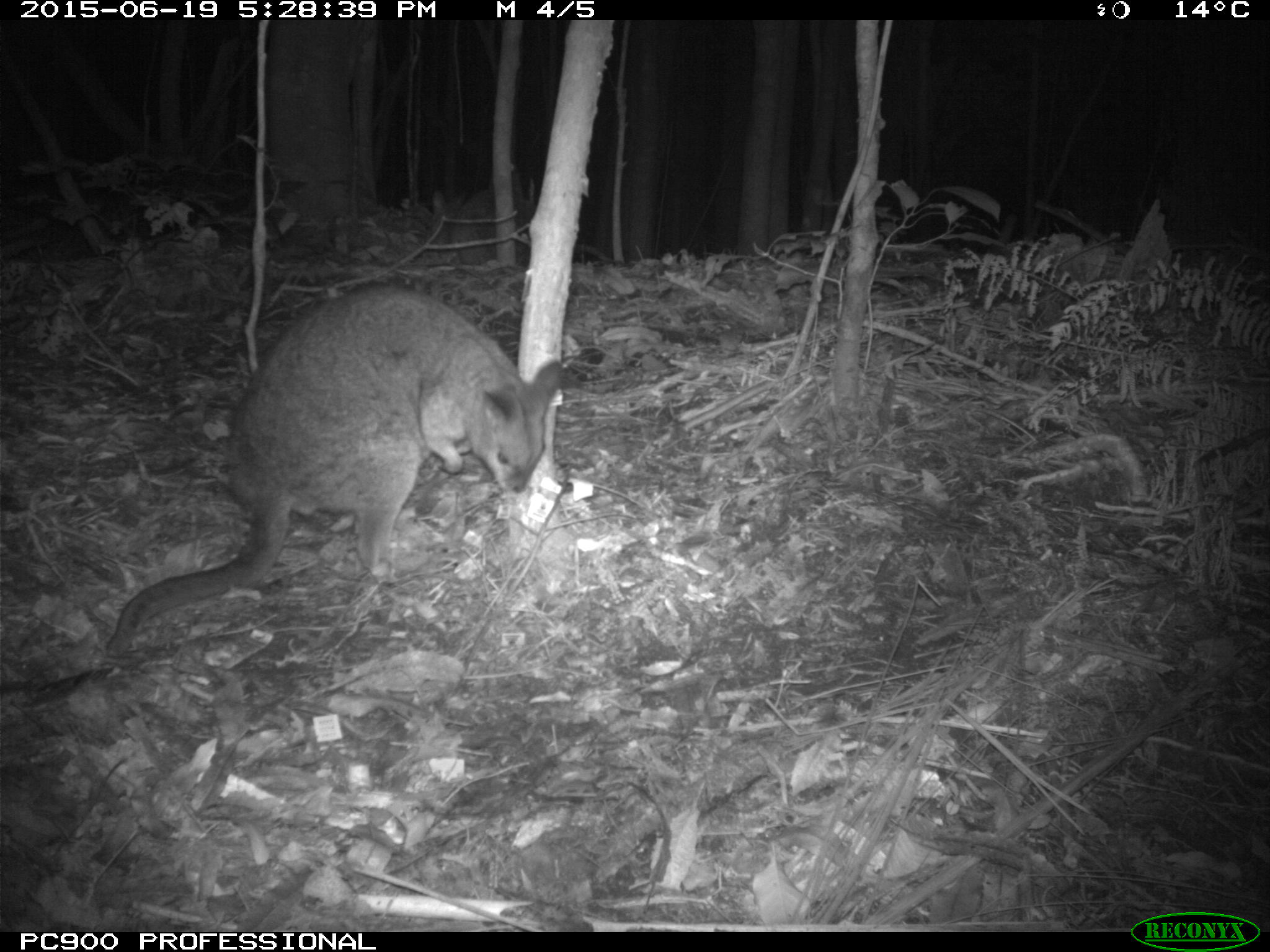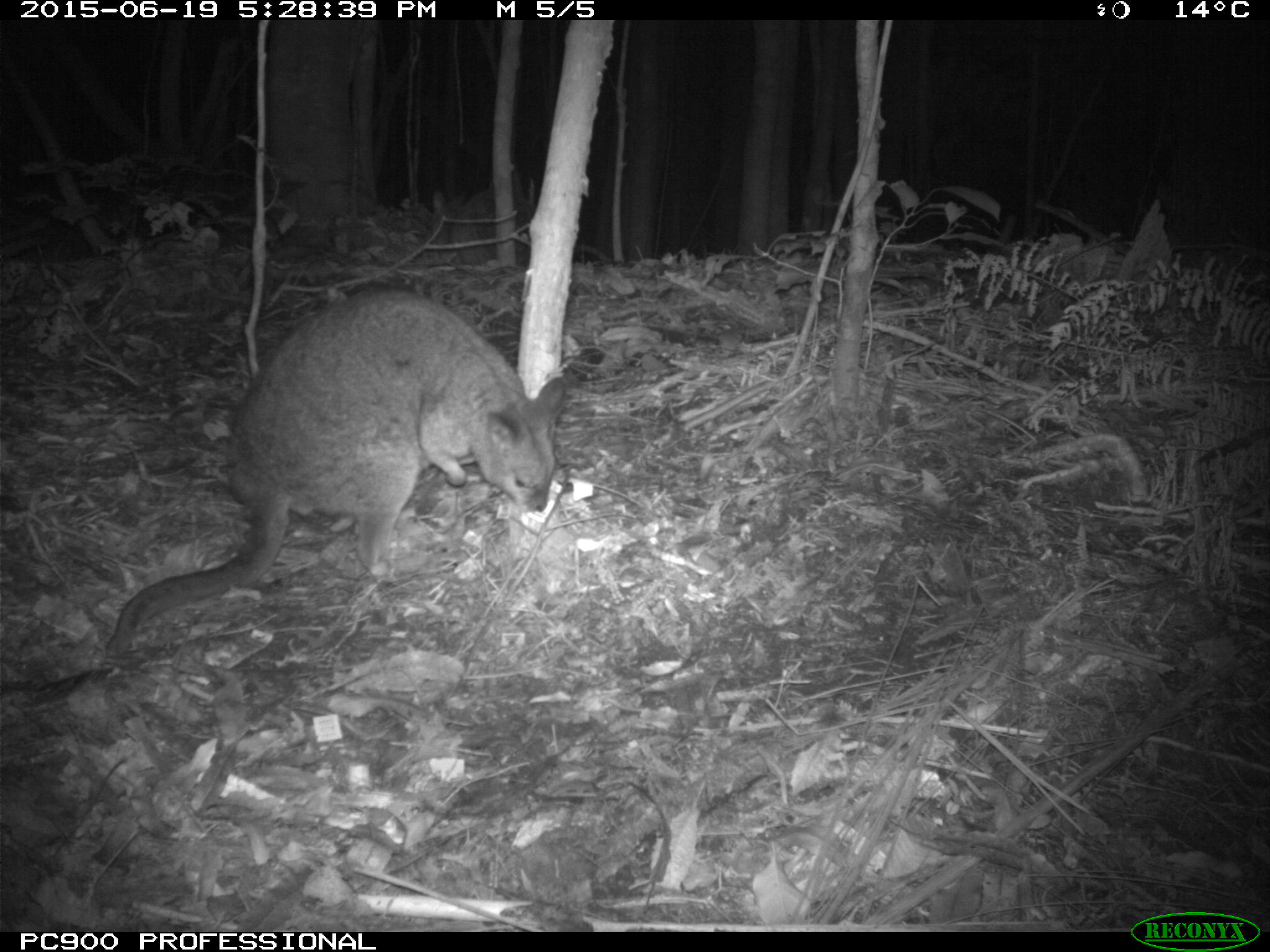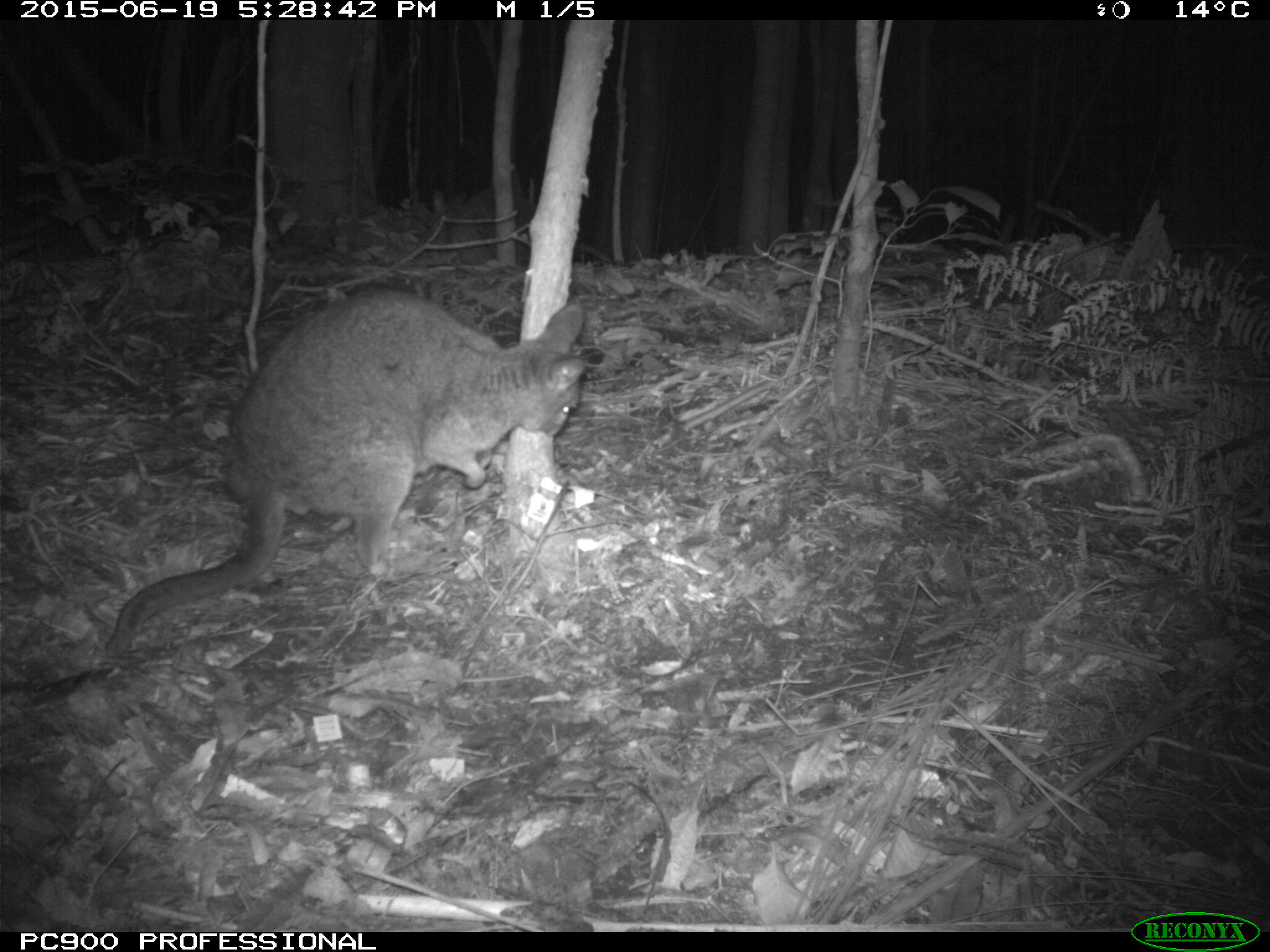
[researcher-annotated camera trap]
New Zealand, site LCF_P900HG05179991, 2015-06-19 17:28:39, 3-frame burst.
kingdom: Animalia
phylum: Chordata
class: Mammalia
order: Diprotodontia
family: Macropodidae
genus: Notamacropus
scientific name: Notamacropus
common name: wallaby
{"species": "wallaby (Notamacropus)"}